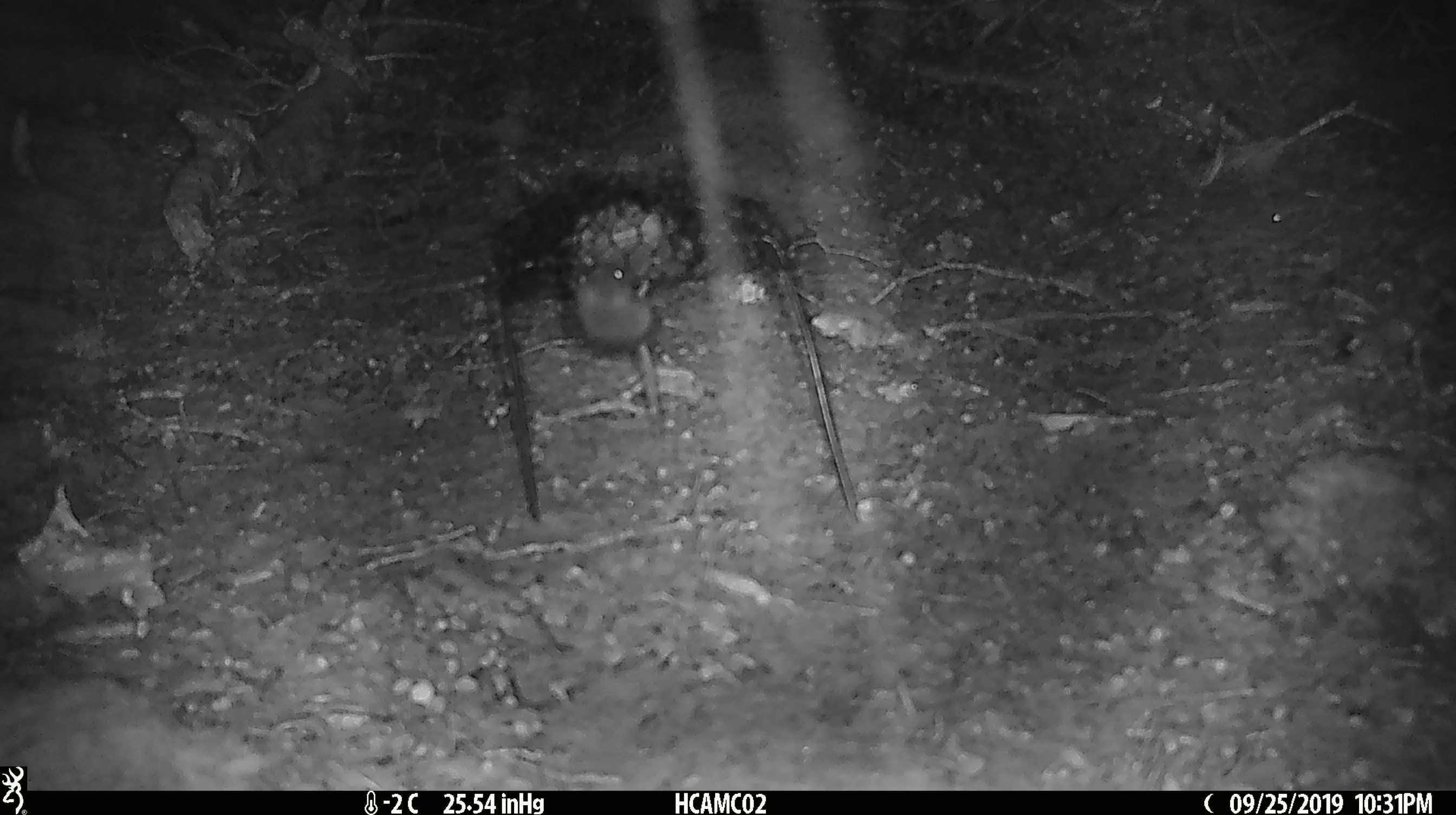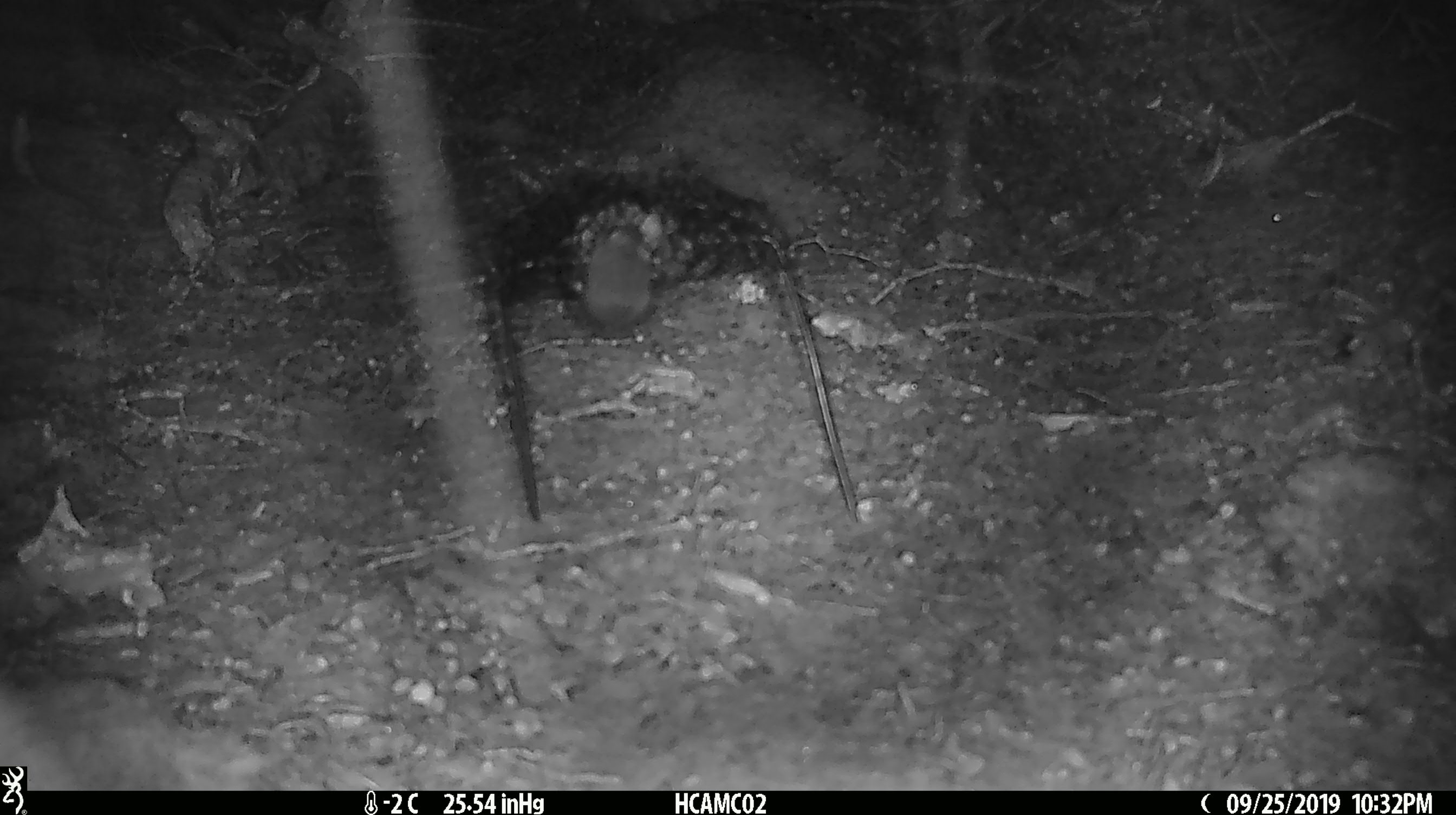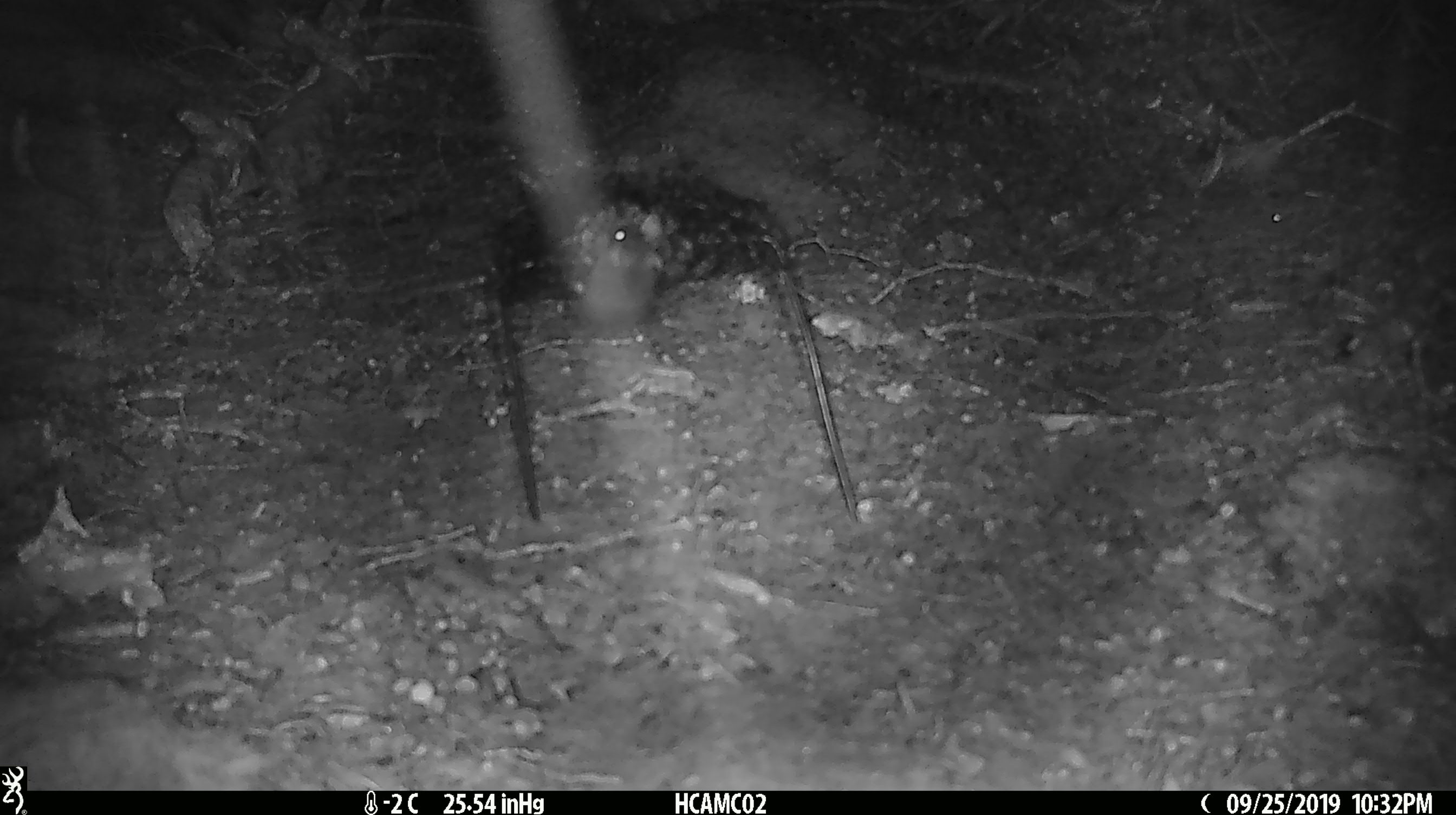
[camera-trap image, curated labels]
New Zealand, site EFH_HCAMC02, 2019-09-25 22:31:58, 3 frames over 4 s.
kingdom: Animalia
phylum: Chordata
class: Mammalia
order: Rodentia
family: Muridae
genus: Mus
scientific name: Mus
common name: mouse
Mouse (Mus).